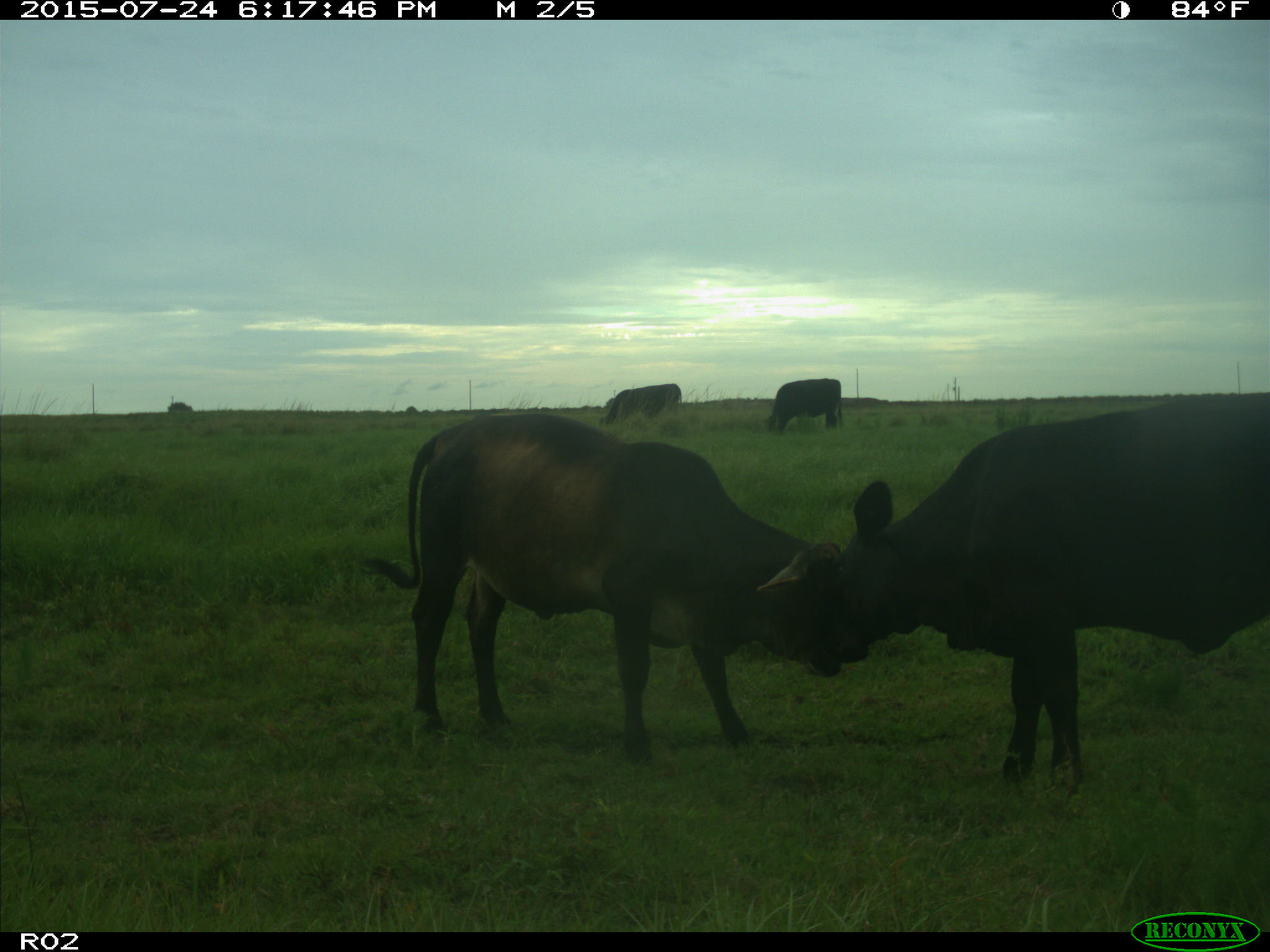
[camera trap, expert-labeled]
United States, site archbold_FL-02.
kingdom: Animalia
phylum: Chordata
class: Mammalia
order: Artiodactyla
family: Bovidae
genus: Bos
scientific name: Bos taurus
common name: domestic cow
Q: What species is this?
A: Bos taurus (domestic cow).